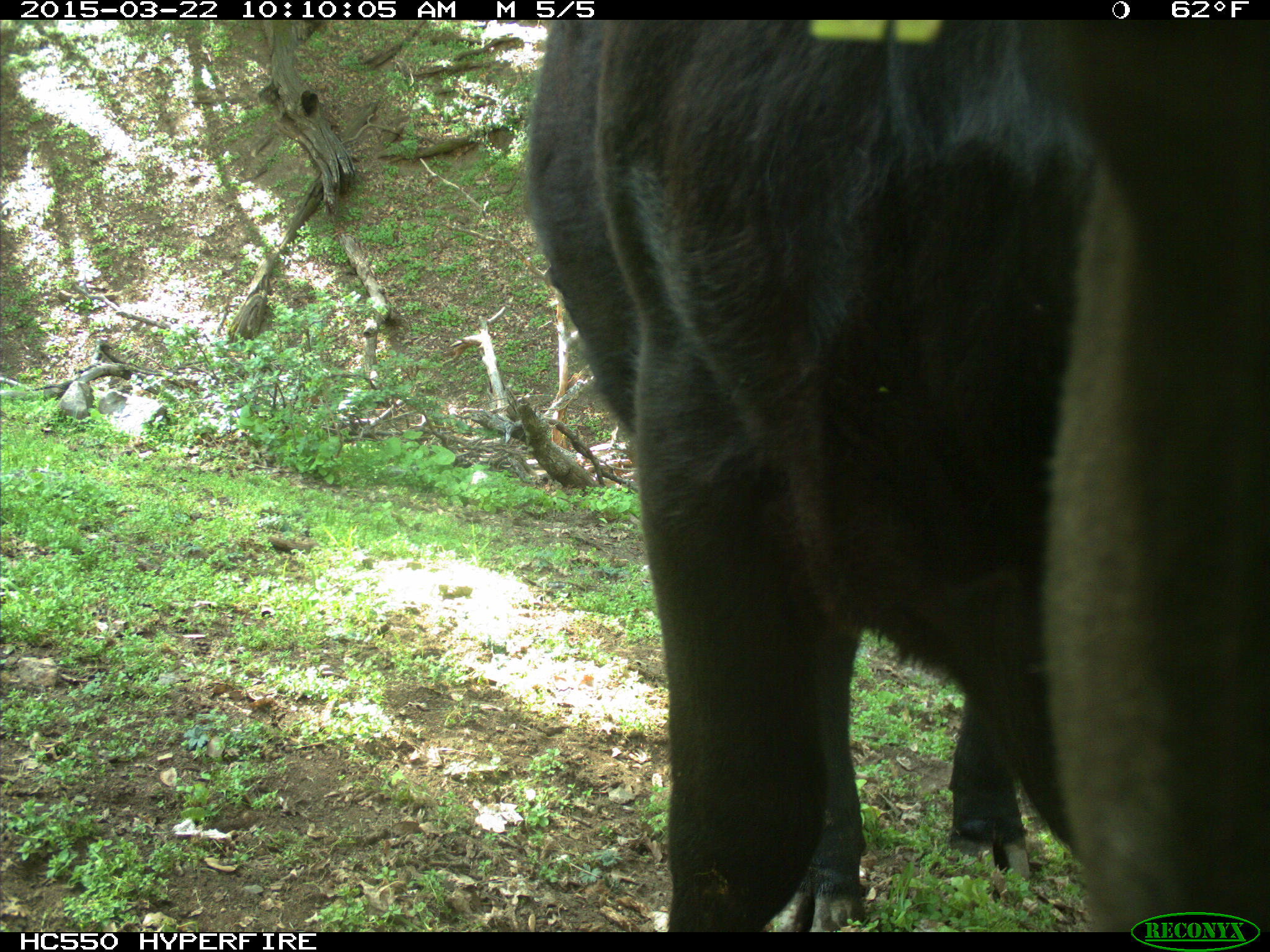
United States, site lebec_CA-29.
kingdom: Animalia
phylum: Chordata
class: Mammalia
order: Artiodactyla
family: Bovidae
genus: Bos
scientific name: Bos taurus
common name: domestic cow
Bos taurus (domestic cow).